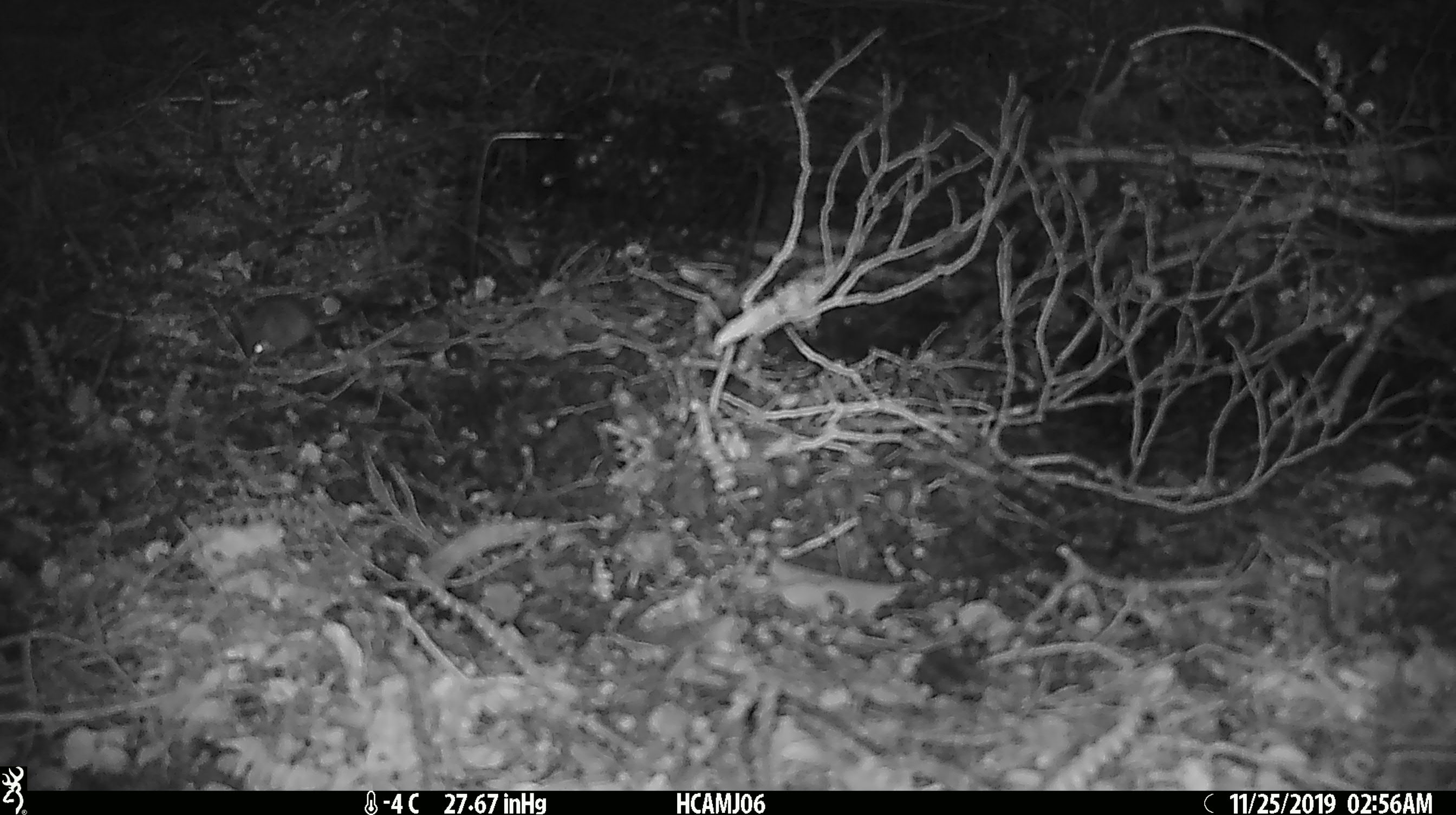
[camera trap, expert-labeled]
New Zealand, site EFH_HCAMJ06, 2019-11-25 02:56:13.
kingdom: Animalia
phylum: Chordata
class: Mammalia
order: Rodentia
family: Muridae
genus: Mus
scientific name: Mus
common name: mouse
Mouse (Mus).